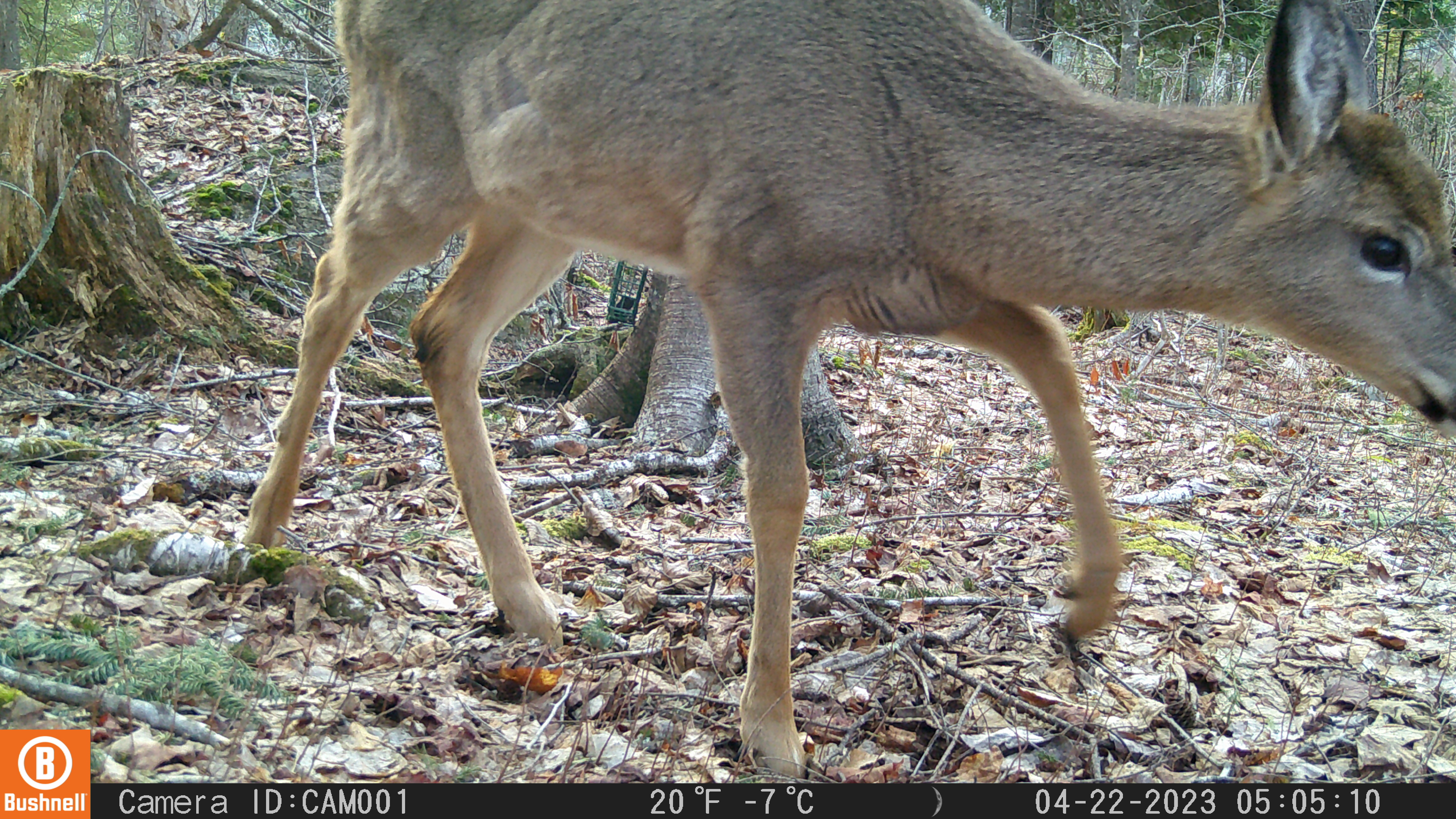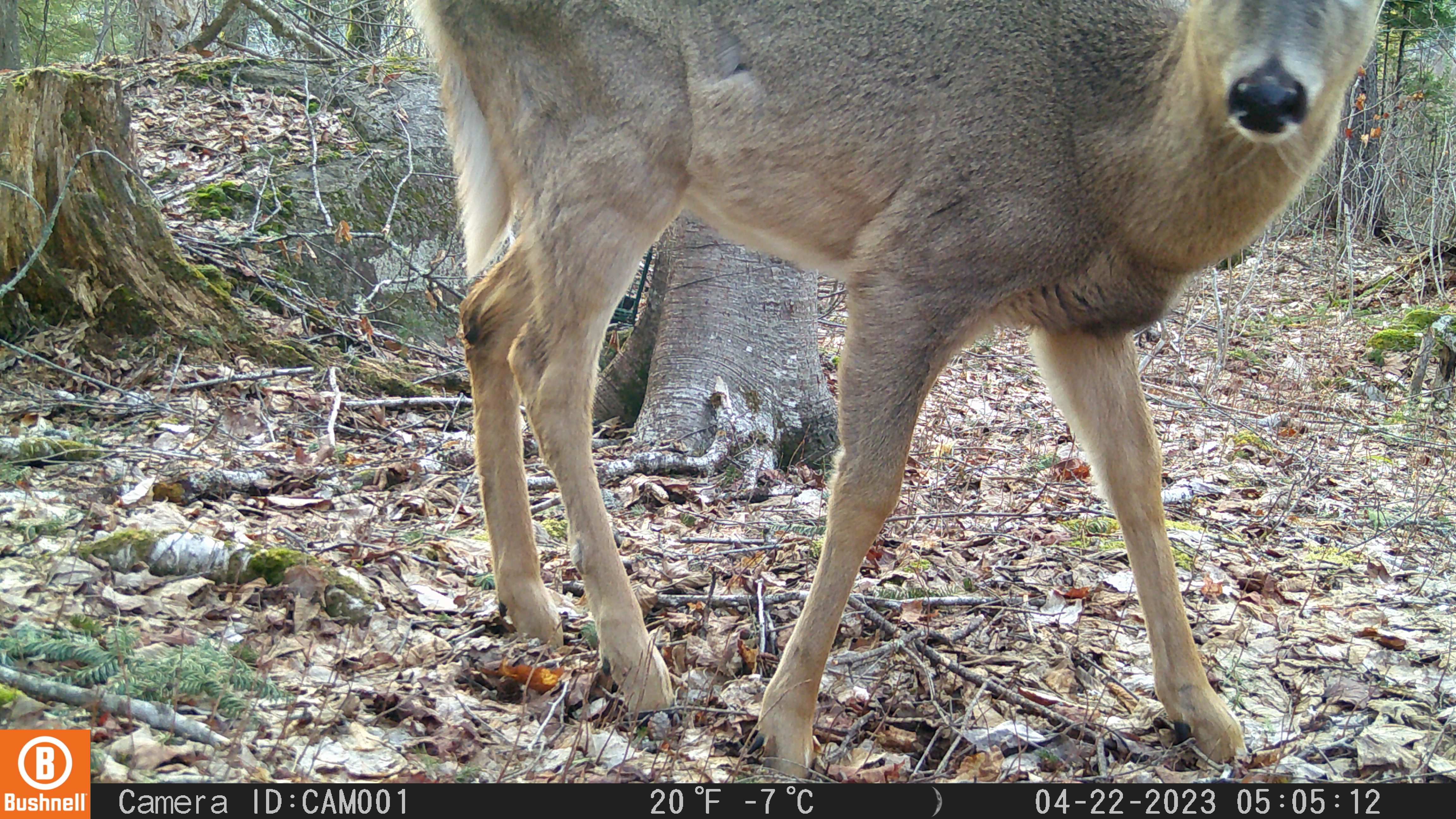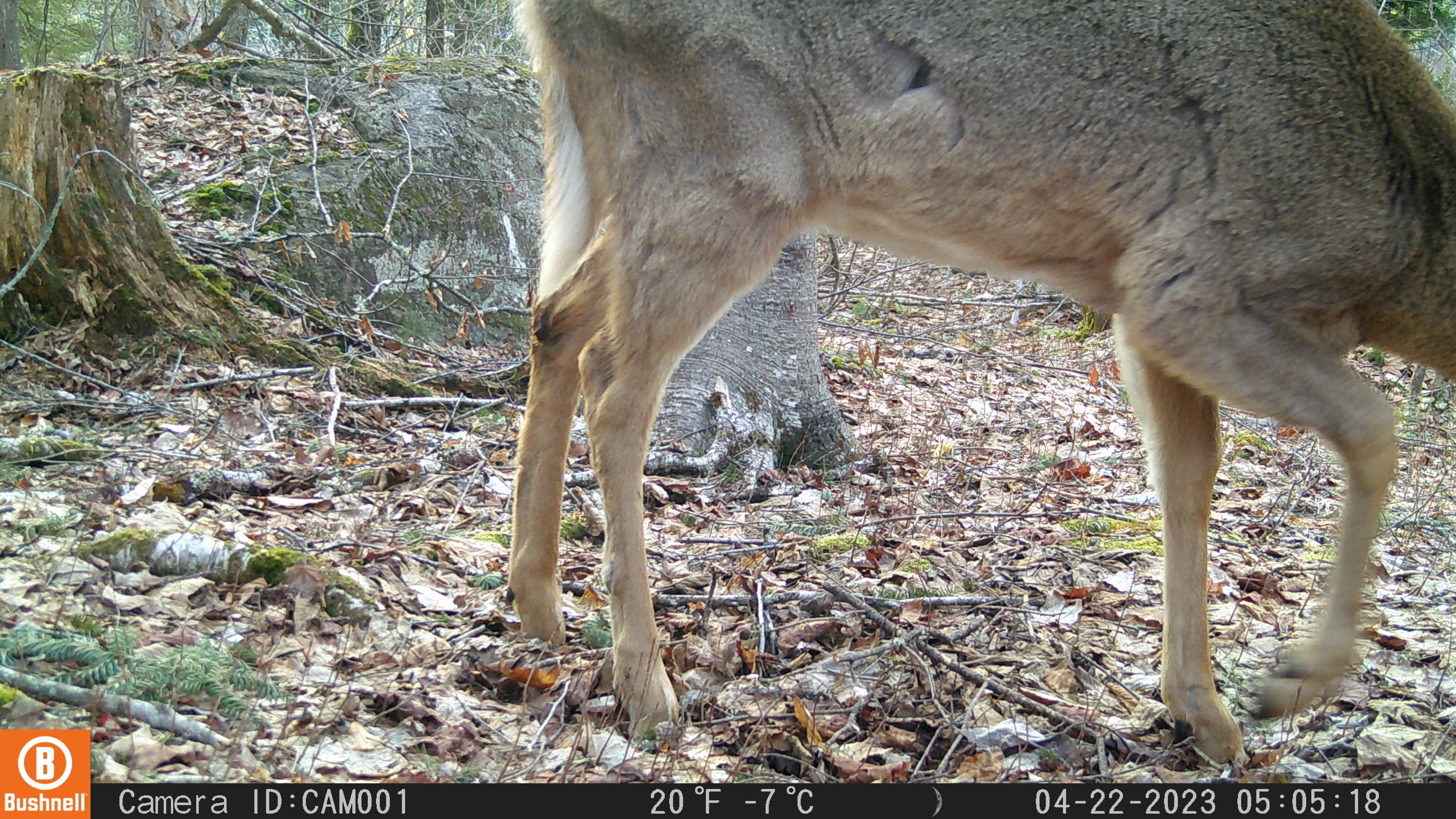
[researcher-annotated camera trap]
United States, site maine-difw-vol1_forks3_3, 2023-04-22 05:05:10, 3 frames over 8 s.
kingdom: Animalia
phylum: Chordata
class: Mammalia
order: Artiodactyla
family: Cervidae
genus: Odocoileus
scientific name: Odocoileus virginianus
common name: white-tailed deer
White-tailed deer (Odocoileus virginianus).